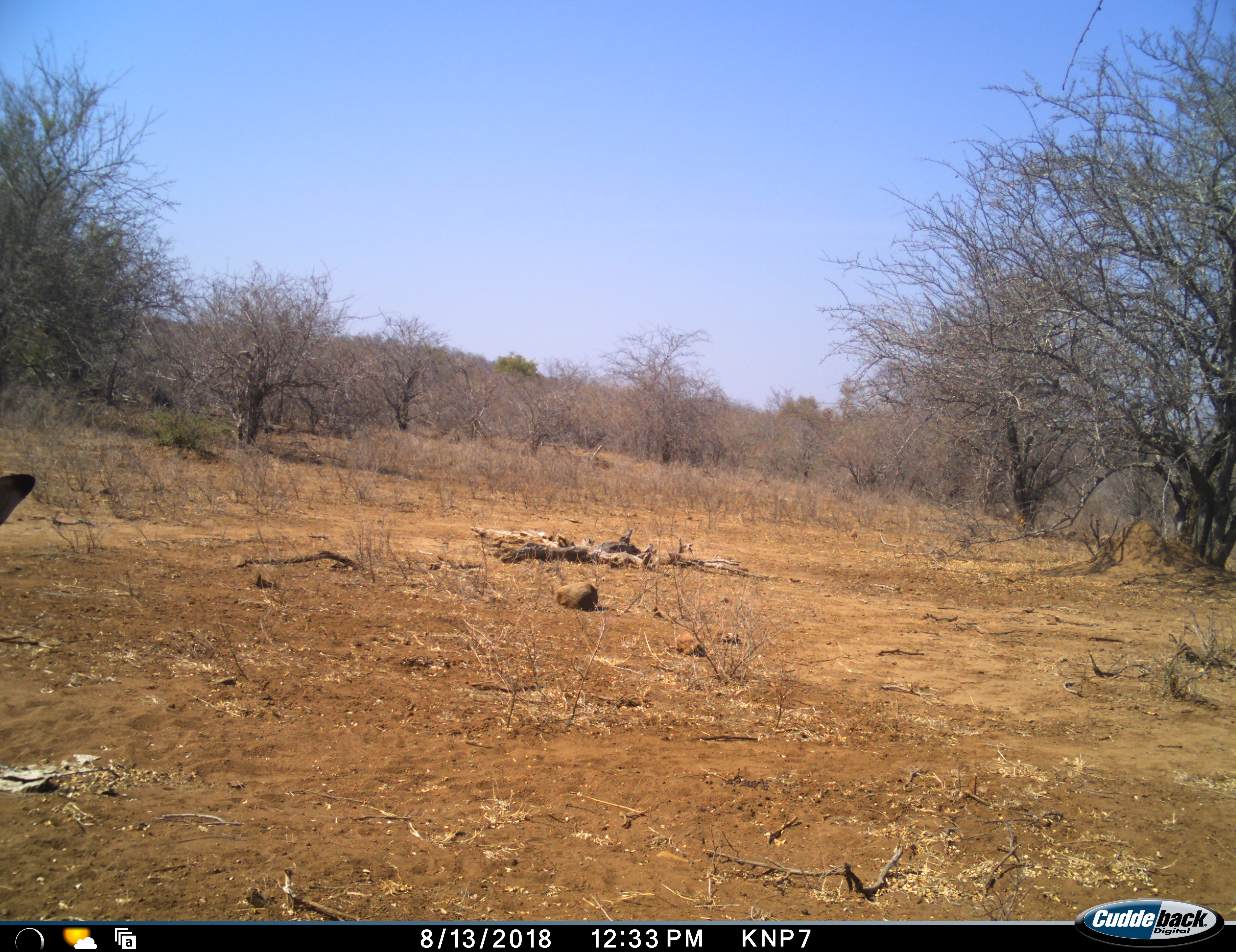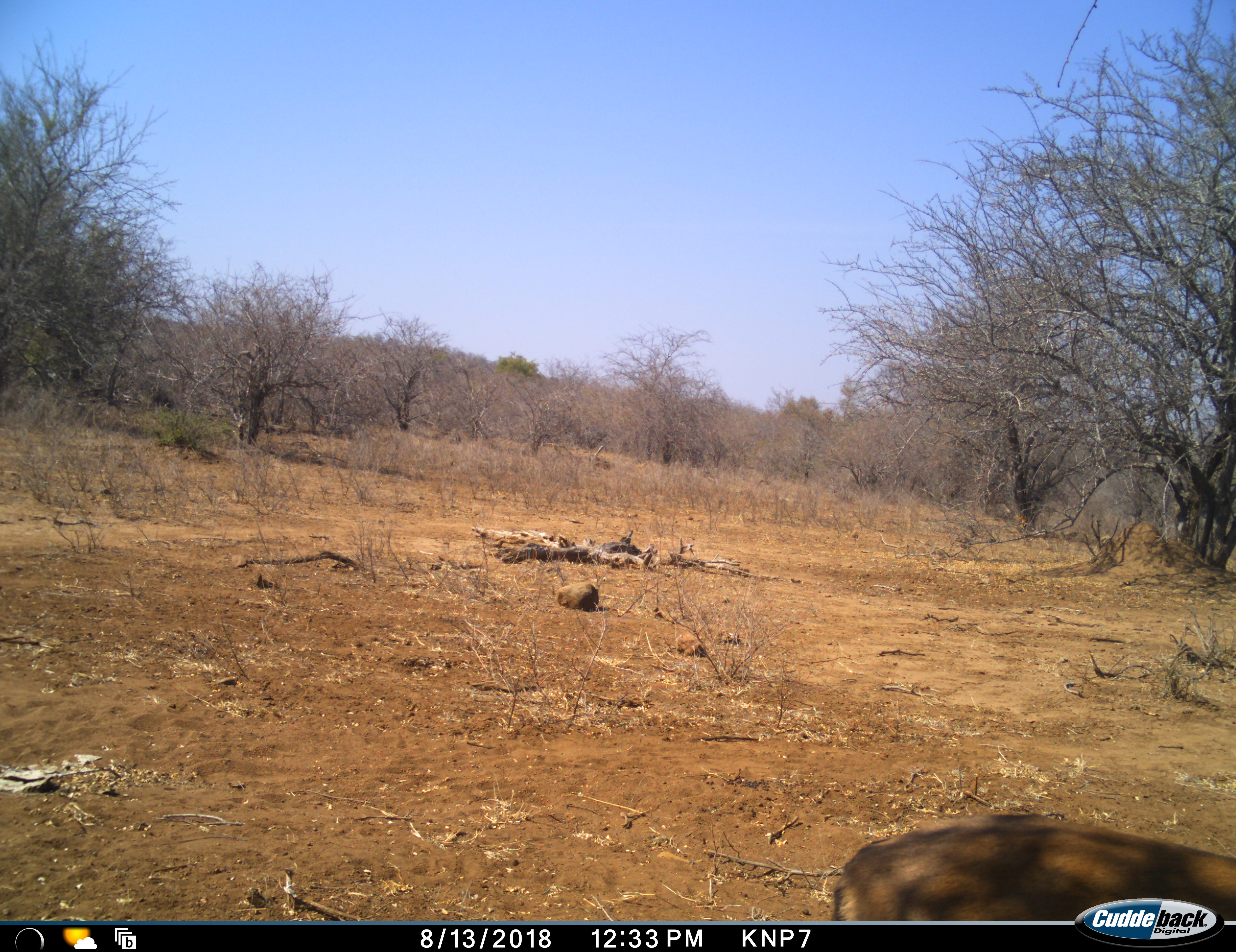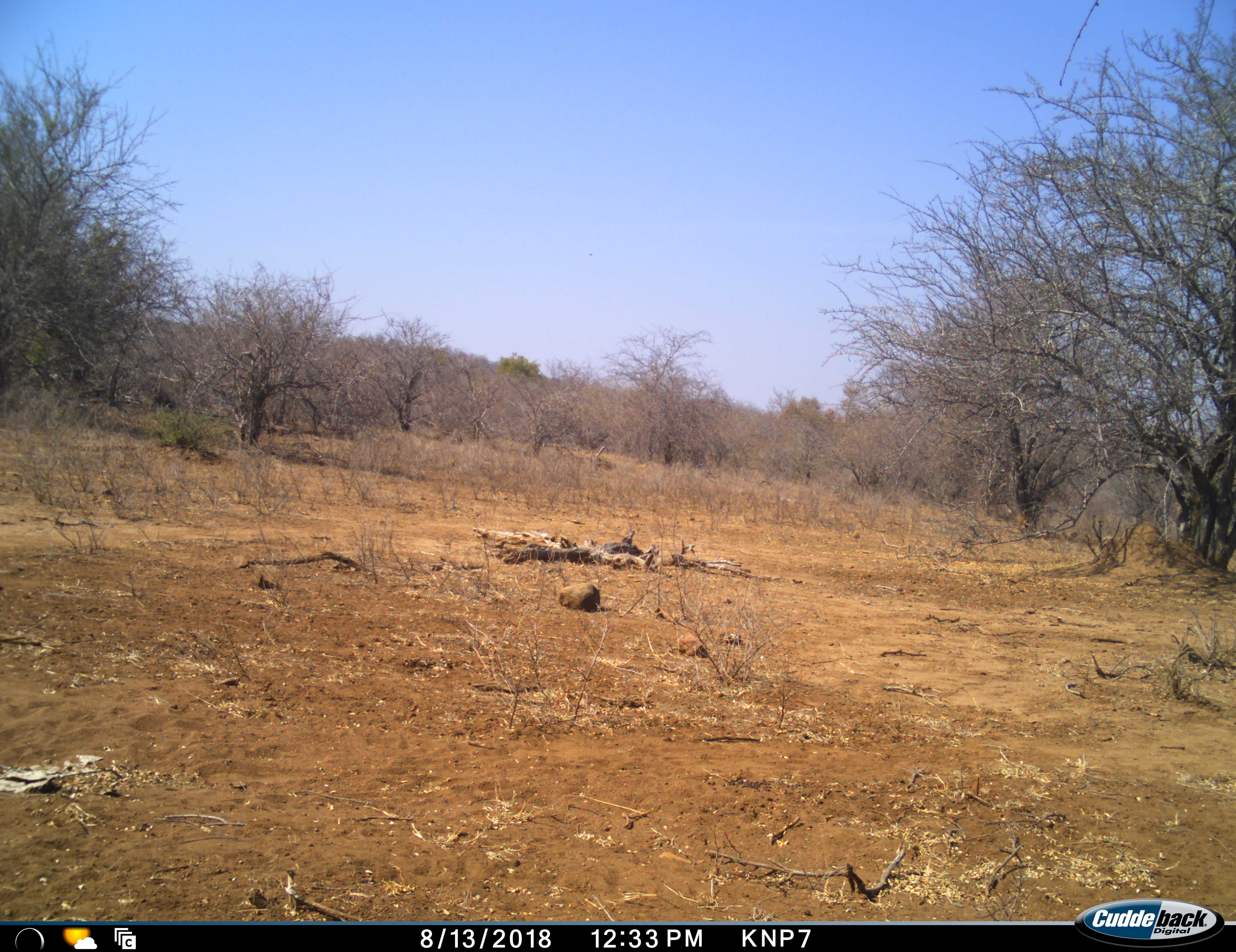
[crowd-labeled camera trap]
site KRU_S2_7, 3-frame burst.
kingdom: Animalia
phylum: Chordata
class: Mammalia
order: Artiodactyla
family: Bovidae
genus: Aepyceros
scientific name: Aepyceros melampus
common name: impala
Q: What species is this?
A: Impala (Aepyceros melampus).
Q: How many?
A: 1.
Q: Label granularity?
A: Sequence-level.